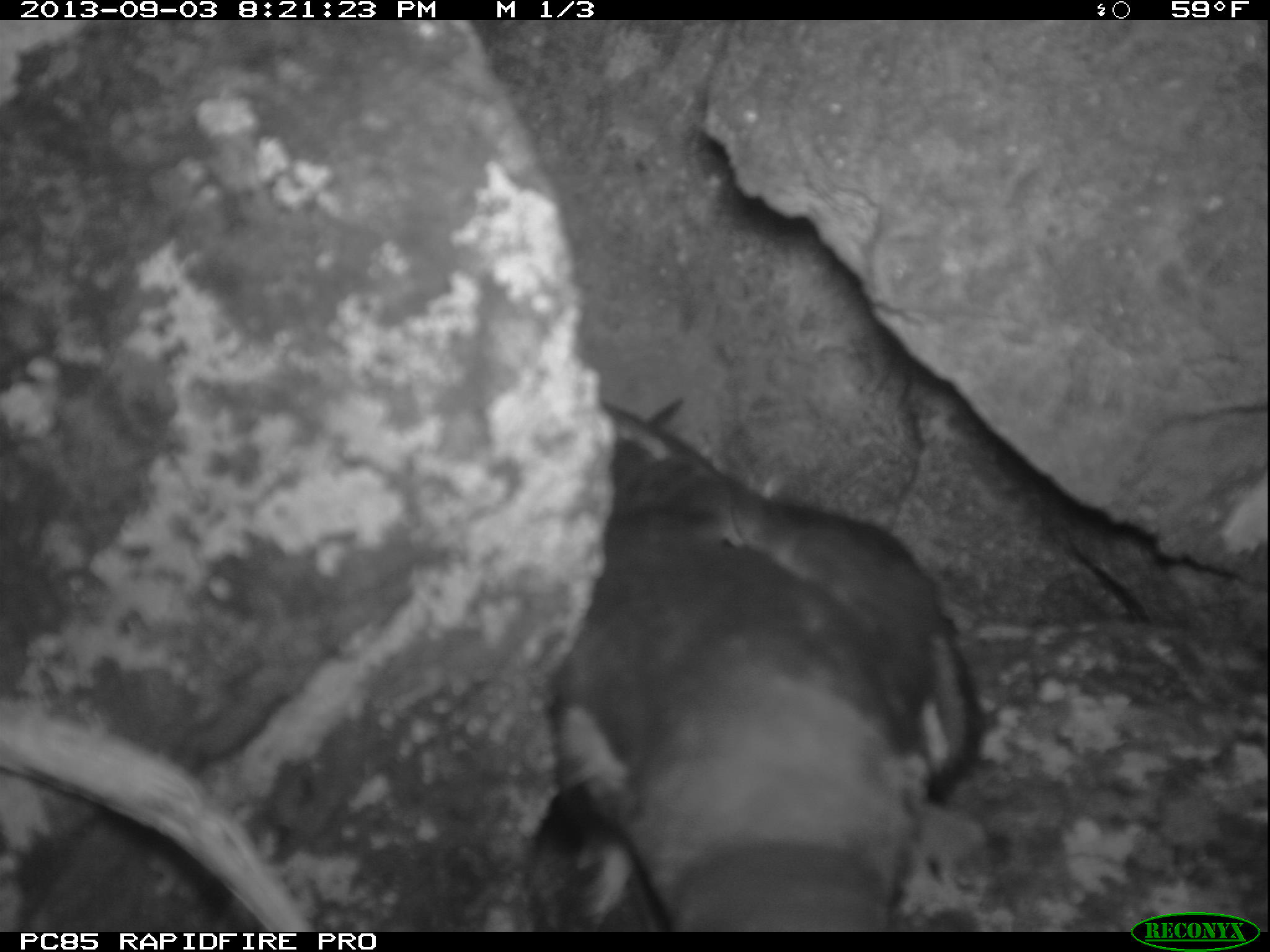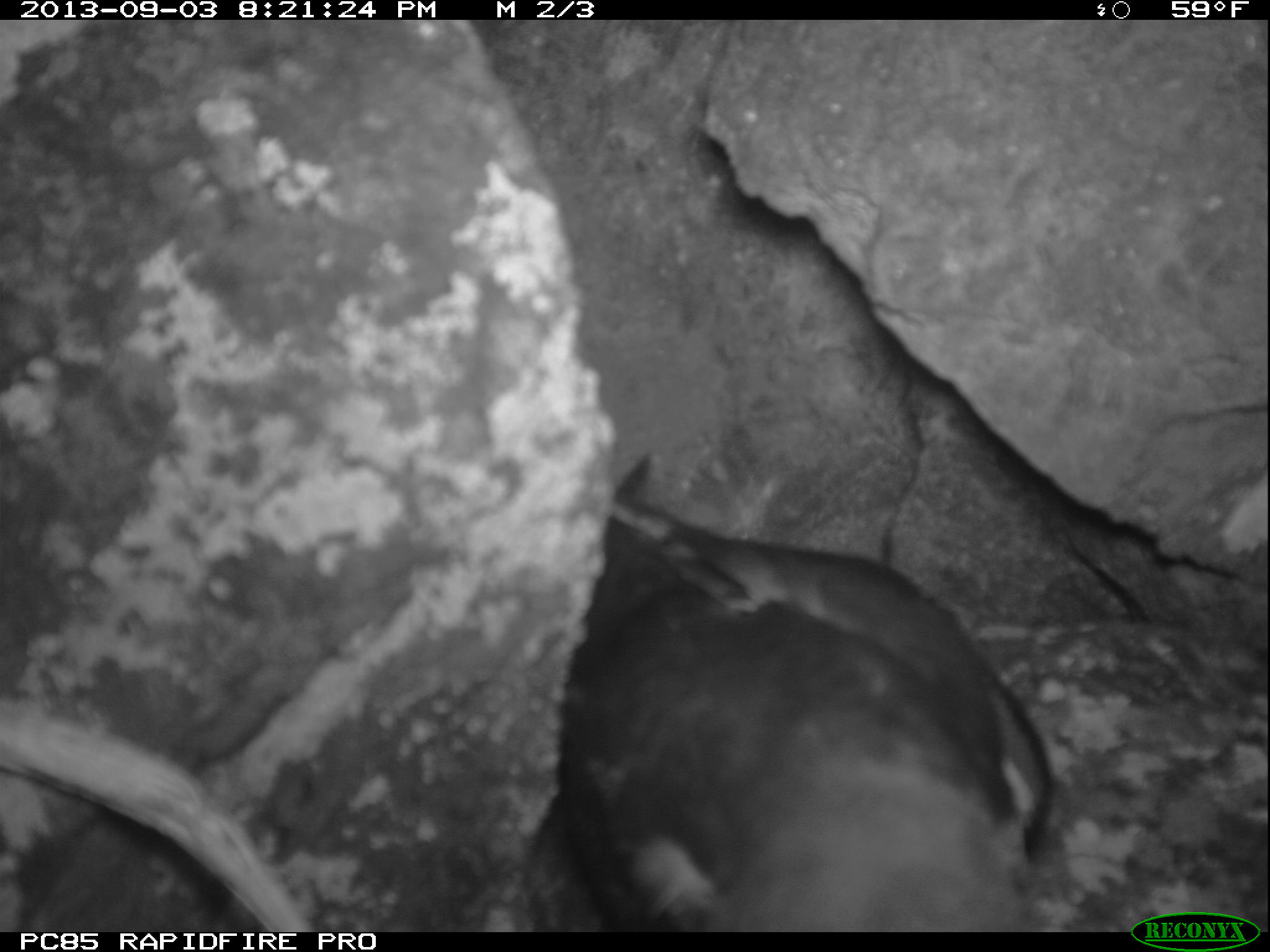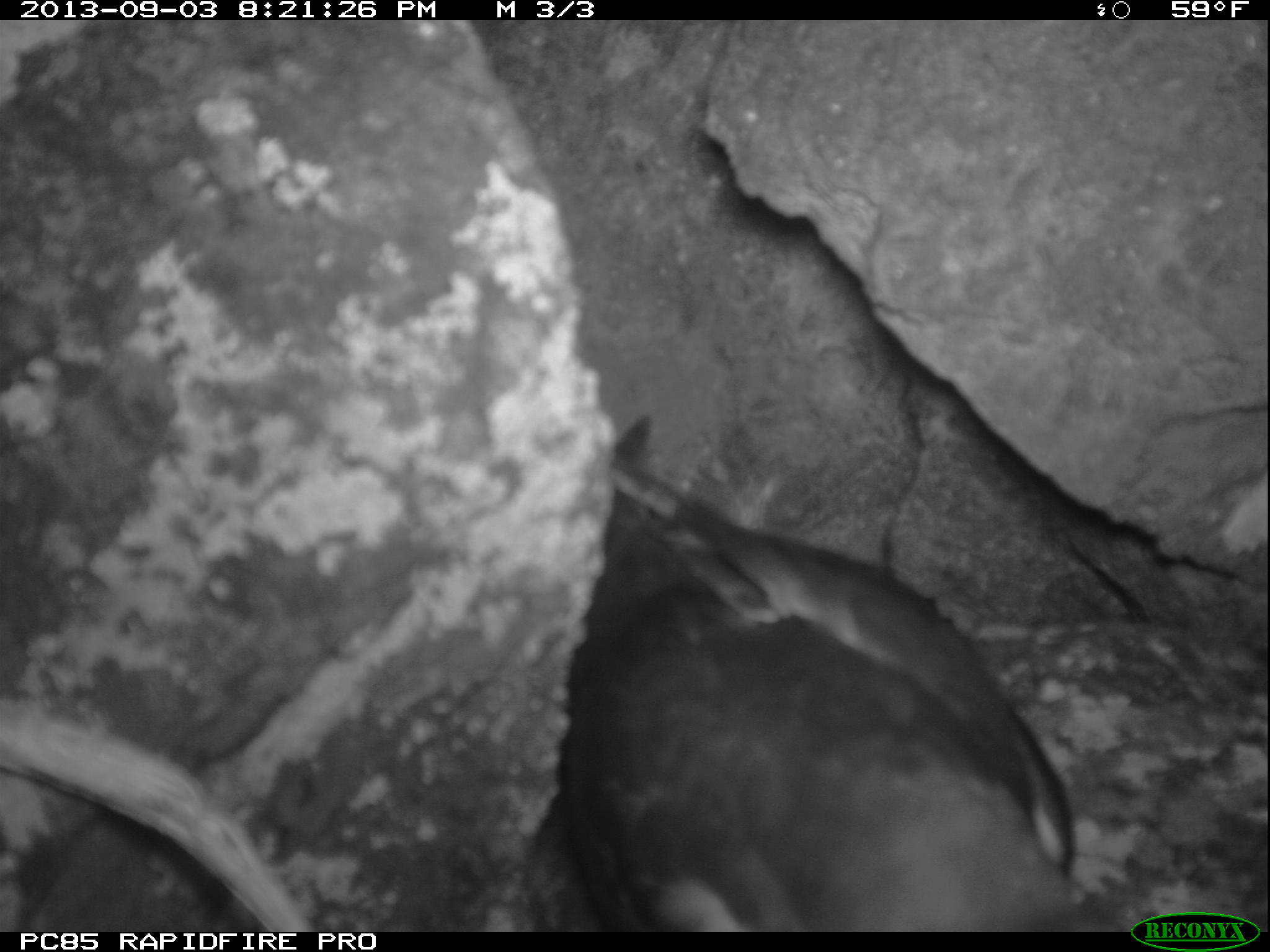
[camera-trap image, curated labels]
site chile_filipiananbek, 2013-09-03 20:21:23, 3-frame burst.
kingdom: Animalia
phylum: Chordata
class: Aves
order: Procellariiformes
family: Procellariidae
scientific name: Procellariidae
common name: petrel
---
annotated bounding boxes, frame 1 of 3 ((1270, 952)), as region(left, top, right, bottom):
petrel: region(526, 386, 995, 935)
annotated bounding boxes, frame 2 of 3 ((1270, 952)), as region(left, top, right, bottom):
petrel: region(525, 454, 1055, 936)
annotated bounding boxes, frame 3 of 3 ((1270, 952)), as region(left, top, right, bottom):
petrel: region(515, 413, 1091, 932)